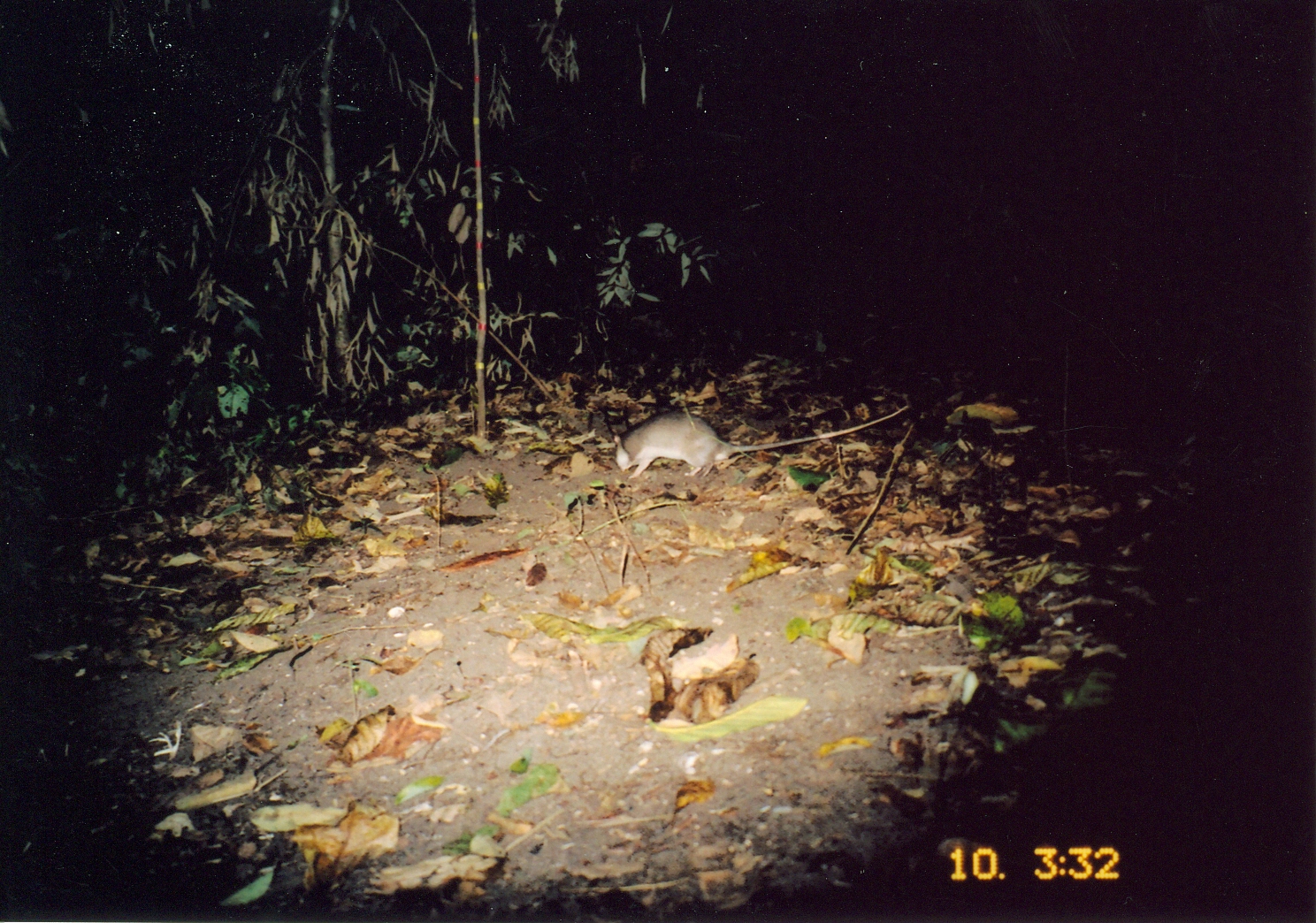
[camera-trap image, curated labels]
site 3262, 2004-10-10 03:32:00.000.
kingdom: Animalia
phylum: Chordata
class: Mammalia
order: Rodentia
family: Nesomyidae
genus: Cricetomys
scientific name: Cricetomys gambianus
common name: african giant pouched rat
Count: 1.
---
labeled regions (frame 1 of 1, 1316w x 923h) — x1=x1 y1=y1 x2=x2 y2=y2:
cricetomys gambianus: x1=611 y1=404 x2=909 y2=479